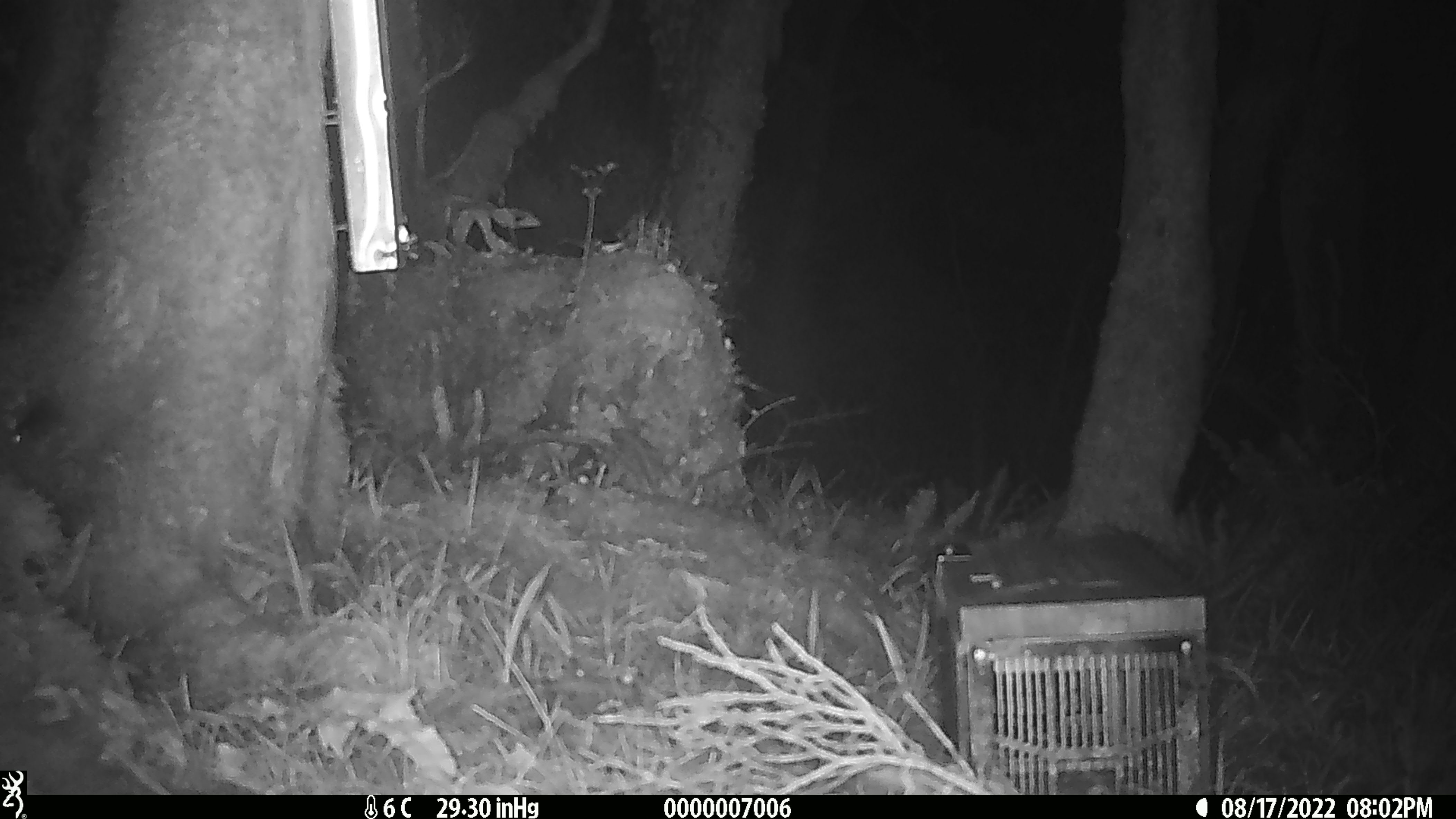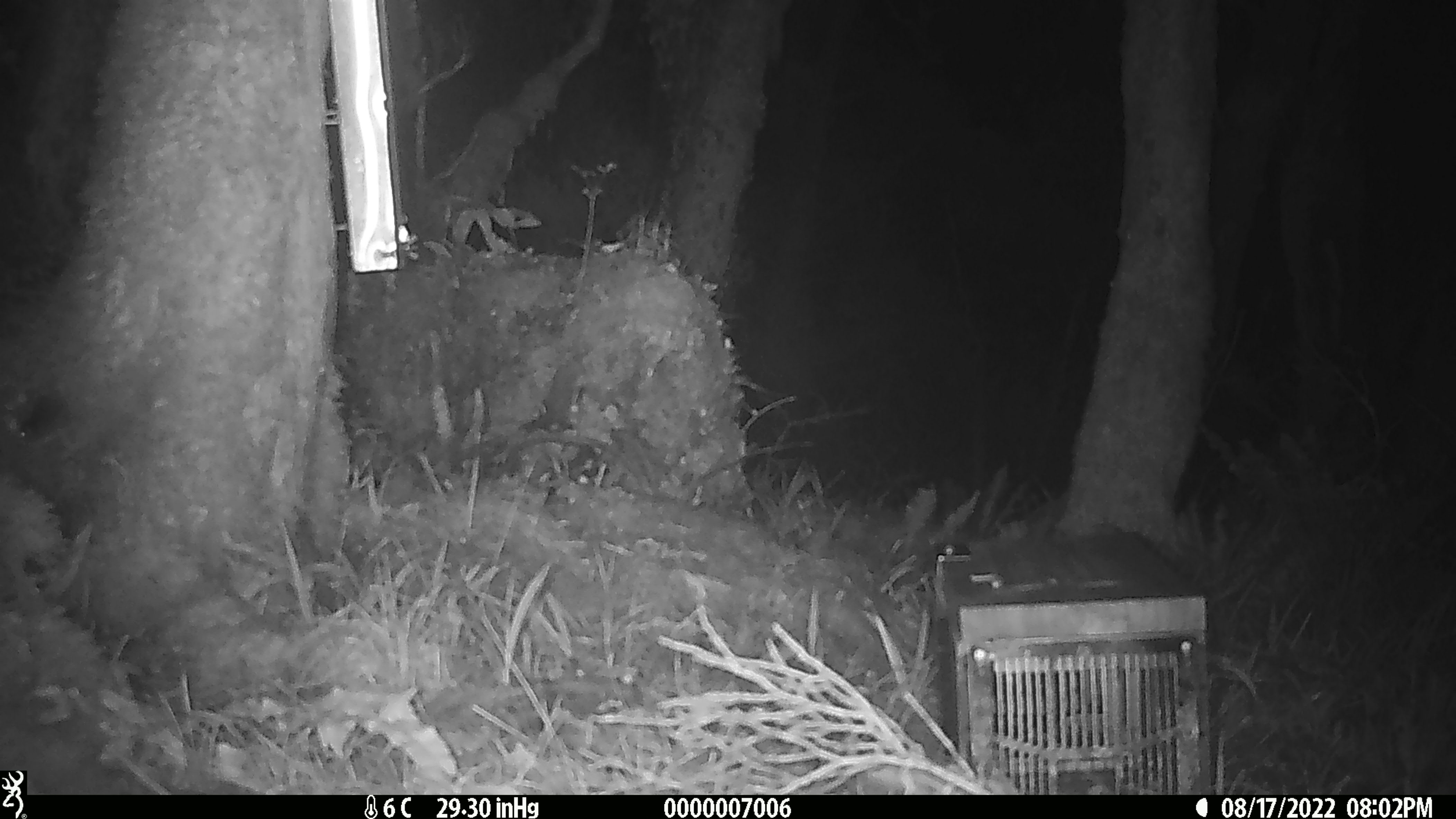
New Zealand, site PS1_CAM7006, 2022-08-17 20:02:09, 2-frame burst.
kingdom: Animalia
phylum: Chordata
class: Mammalia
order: Rodentia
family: Muridae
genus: Mus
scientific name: Mus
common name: mouse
Mouse (Mus).